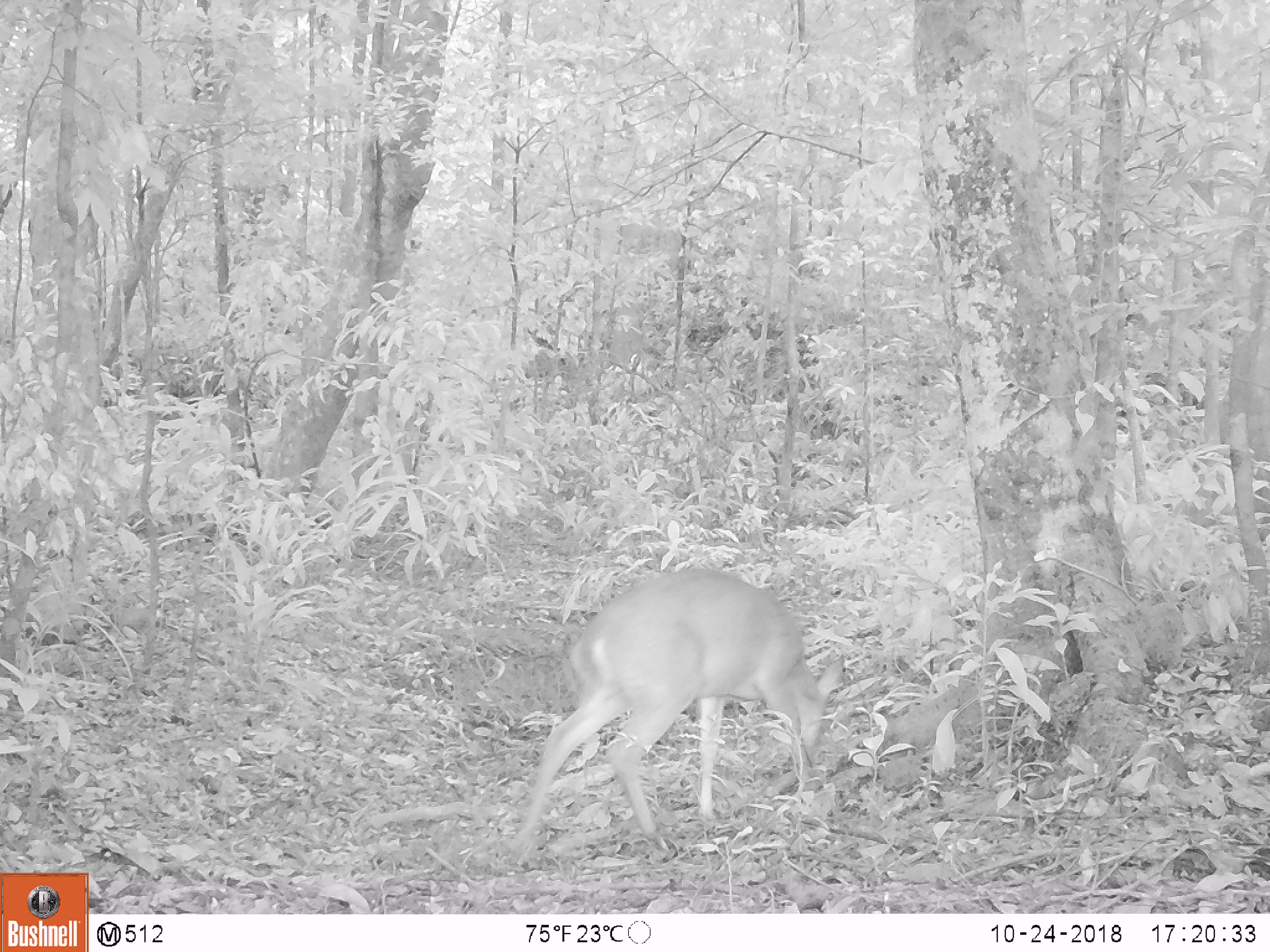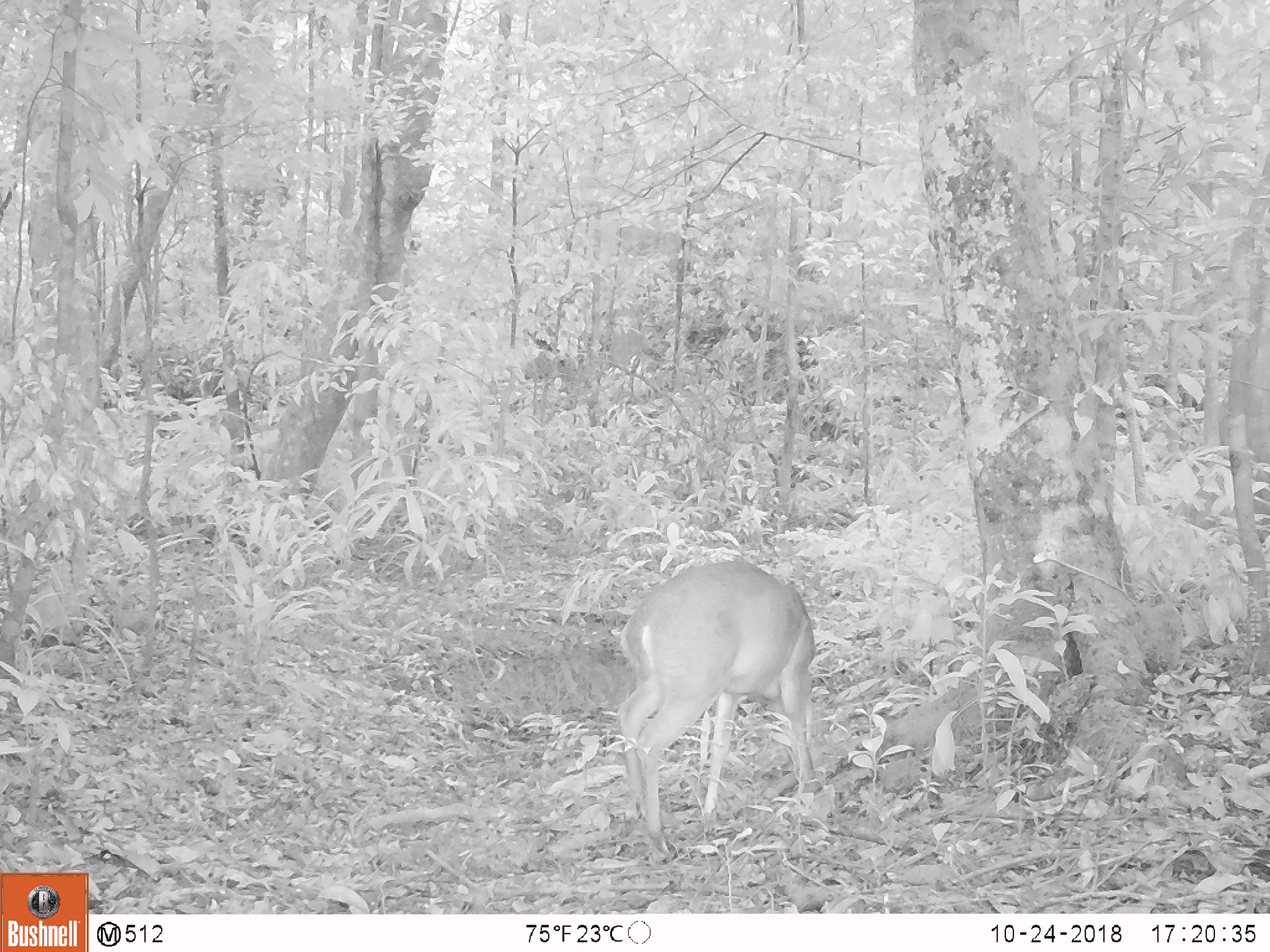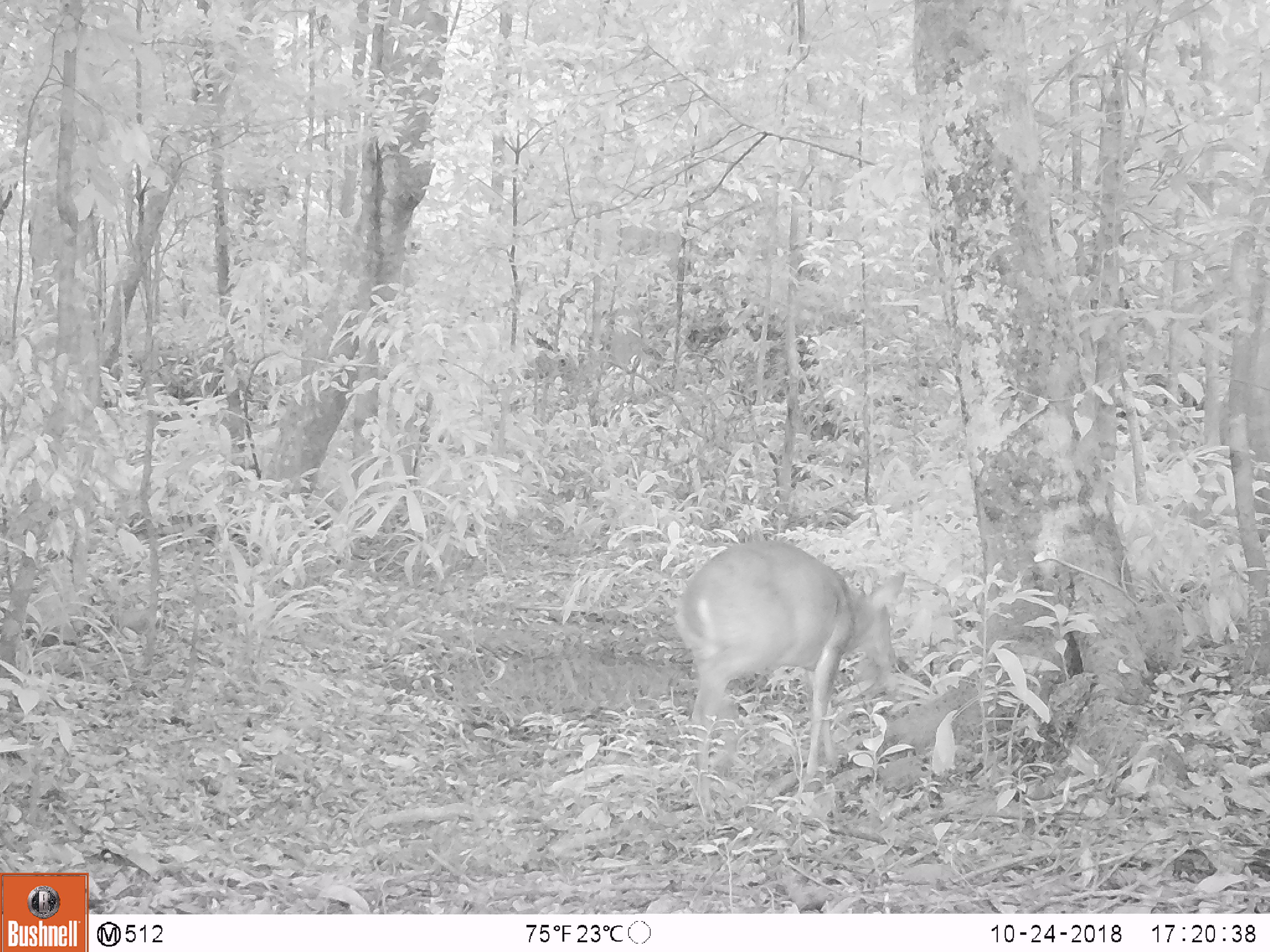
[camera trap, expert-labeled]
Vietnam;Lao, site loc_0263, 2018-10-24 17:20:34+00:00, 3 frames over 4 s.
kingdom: Animalia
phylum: Chordata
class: Mammalia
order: Artiodactyla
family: Cervidae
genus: Muntiacus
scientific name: Muntiacus vuquangensis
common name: large-antlered muntjac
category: large antlered muntjac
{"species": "large antlered muntjac (large-antlered muntjac) (Muntiacus vuquangensis)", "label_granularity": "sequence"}